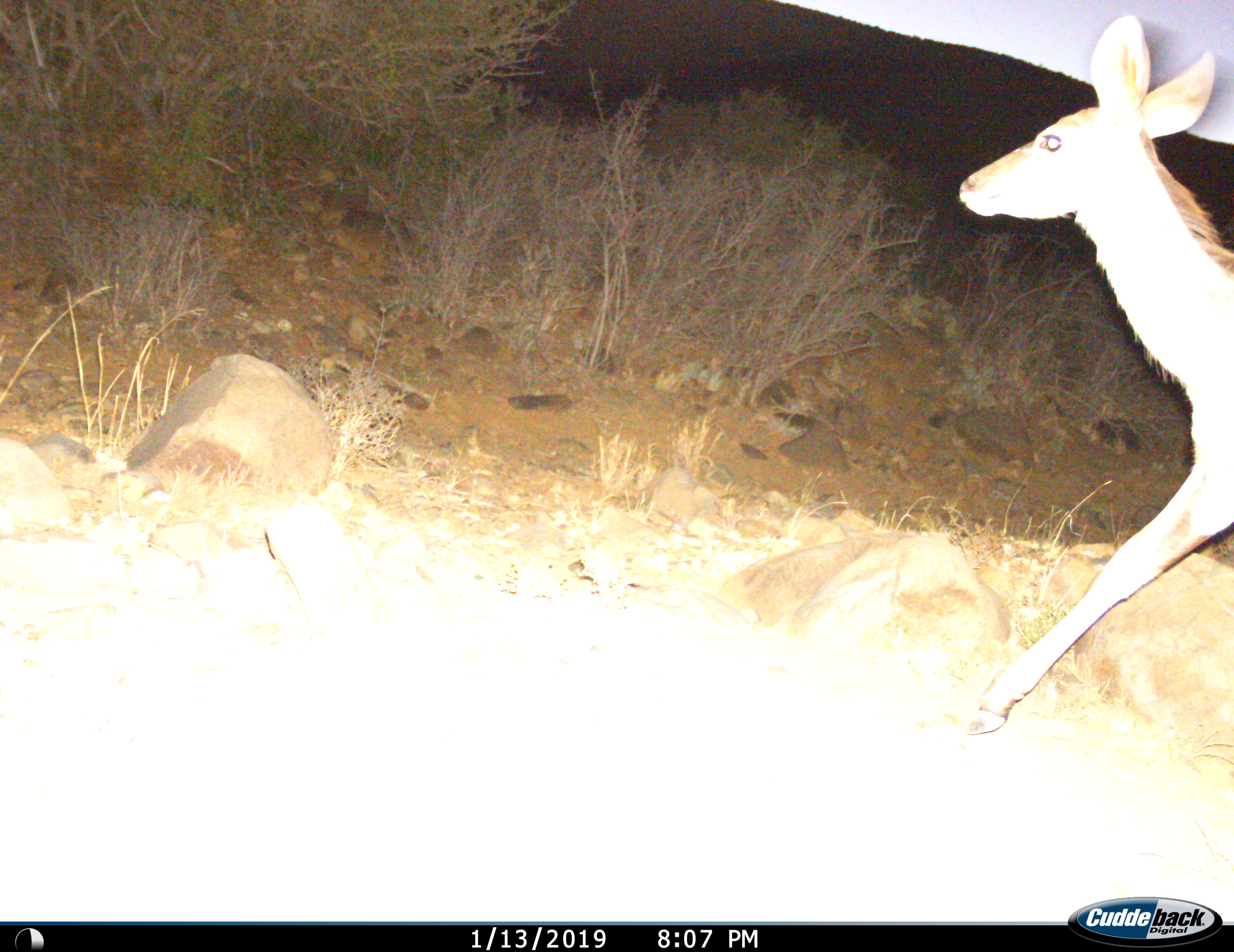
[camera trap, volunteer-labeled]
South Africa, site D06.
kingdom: Animalia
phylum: Chordata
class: Mammalia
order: Artiodactyla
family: Bovidae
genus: Tragelaphus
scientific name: Tragelaphus strepsiceros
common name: greater kudu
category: kudu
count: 1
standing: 12%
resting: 0%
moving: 88%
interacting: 0%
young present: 12%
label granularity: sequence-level